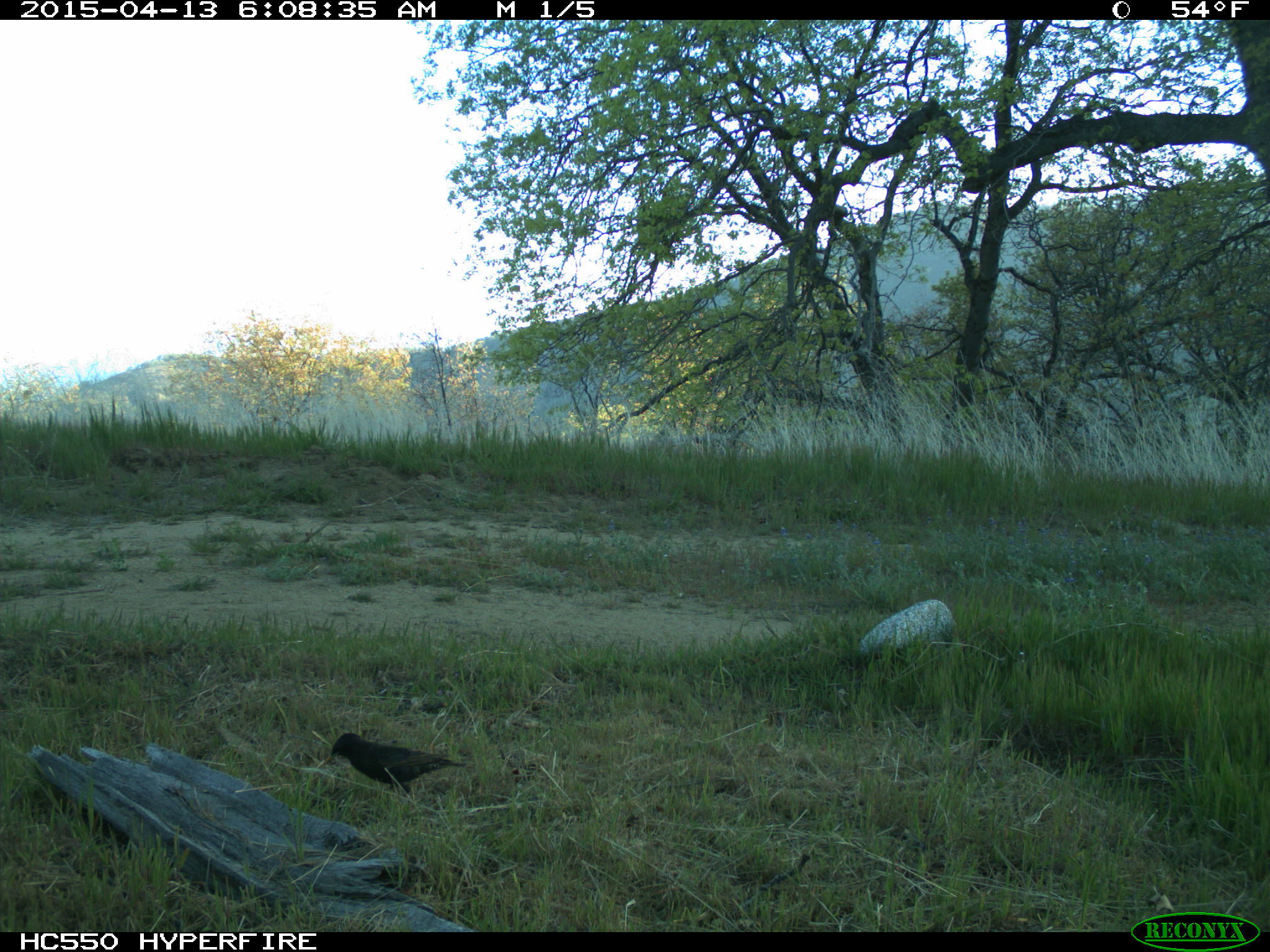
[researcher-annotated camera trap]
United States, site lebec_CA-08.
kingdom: Animalia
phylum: Chordata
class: Aves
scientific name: Aves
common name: birds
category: unidentified bird